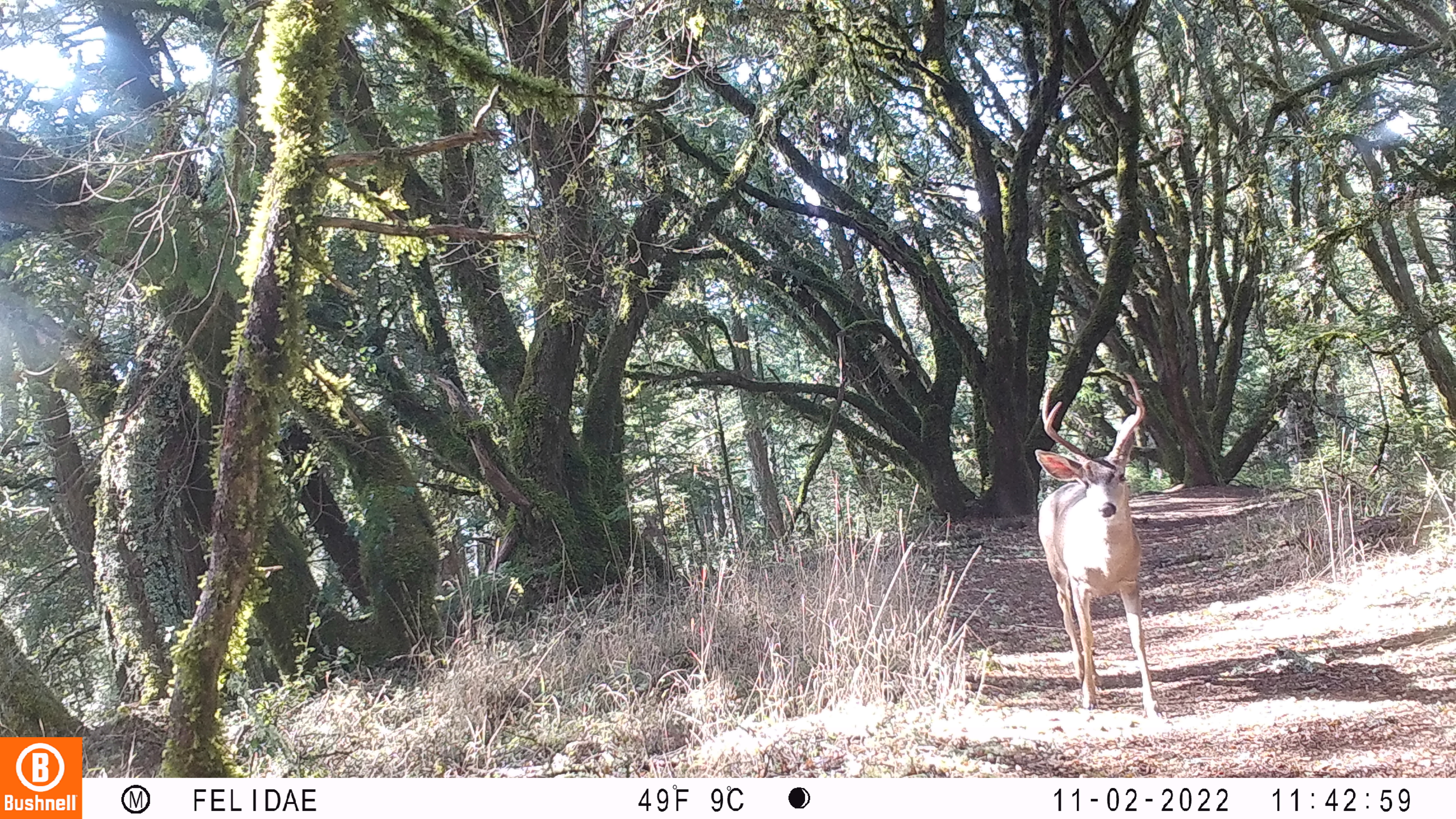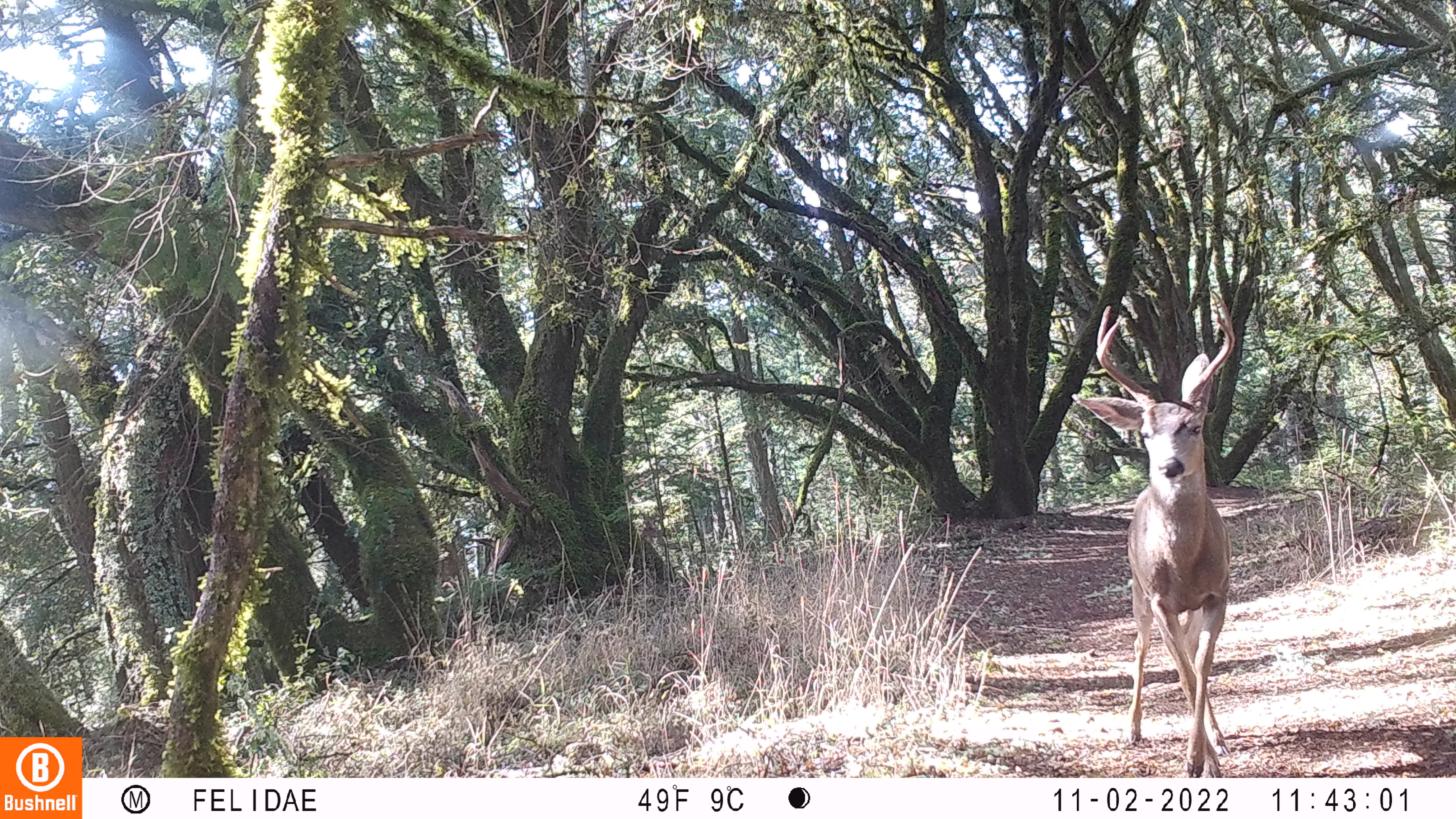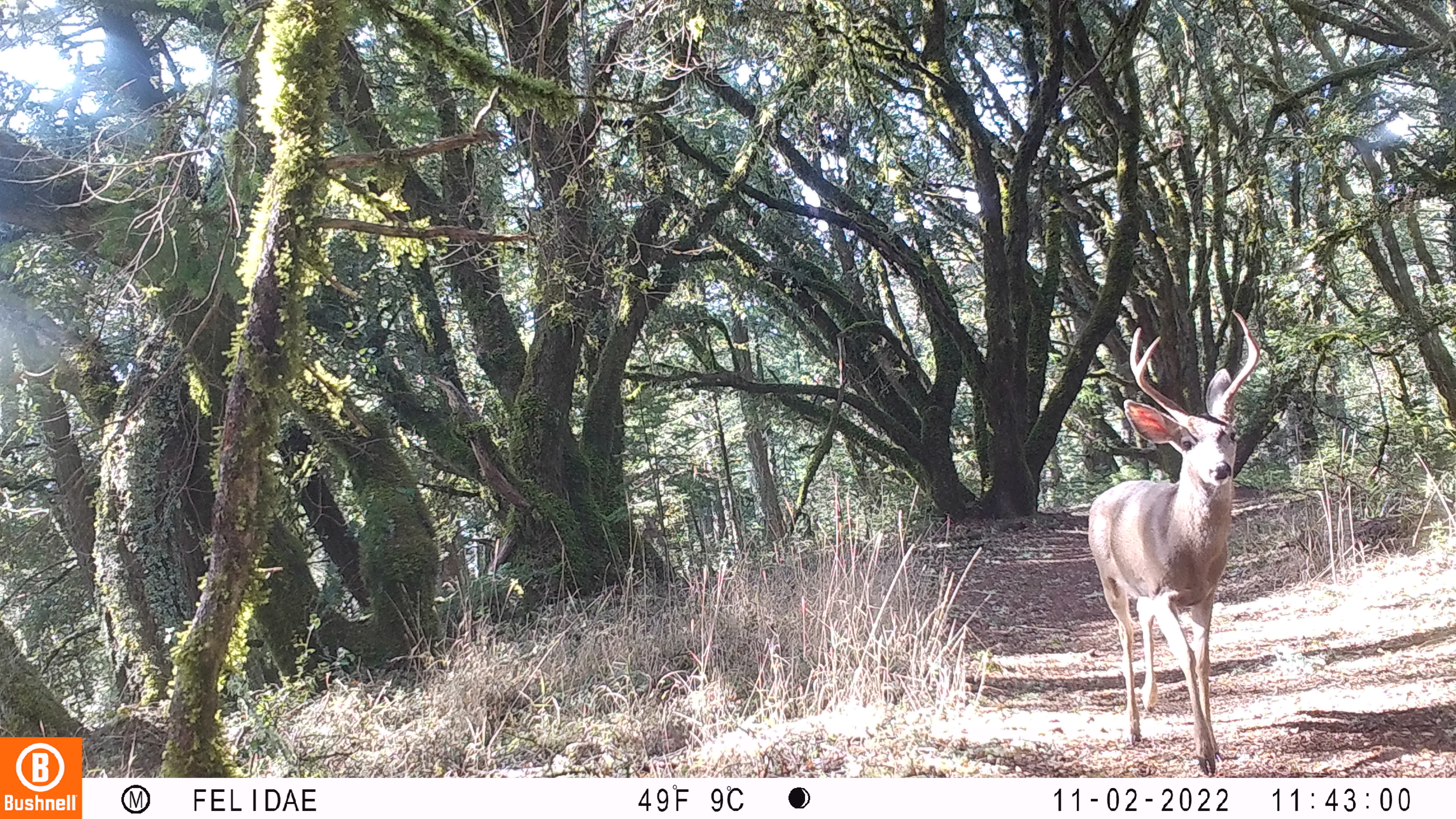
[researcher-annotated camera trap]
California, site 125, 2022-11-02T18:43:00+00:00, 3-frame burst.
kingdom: Animalia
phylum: Chordata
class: Mammalia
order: Artiodactyla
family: Cervidae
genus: Odocoileus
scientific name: Odocoileus hemionus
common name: mule deer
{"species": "mule deer (Odocoileus hemionus)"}